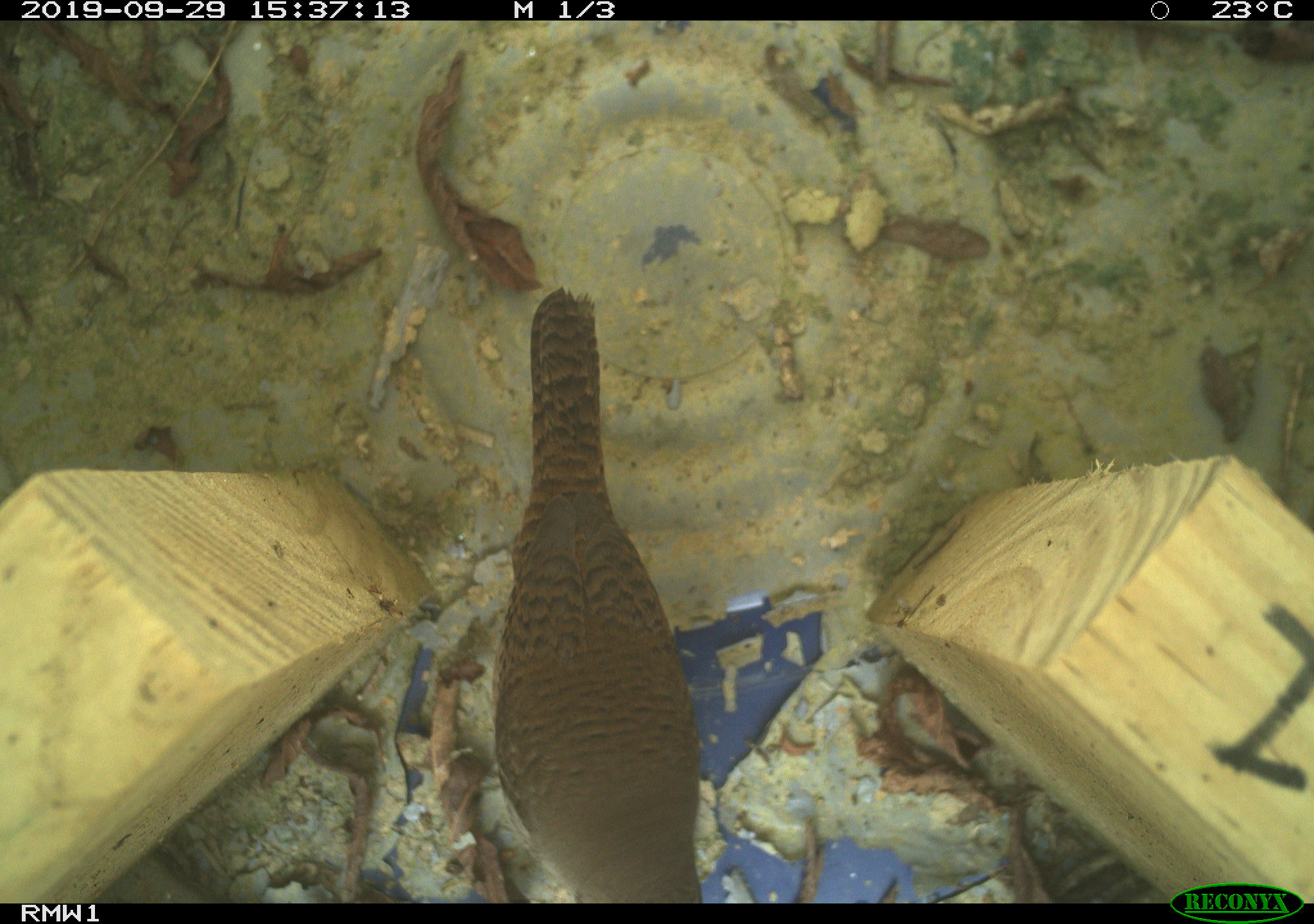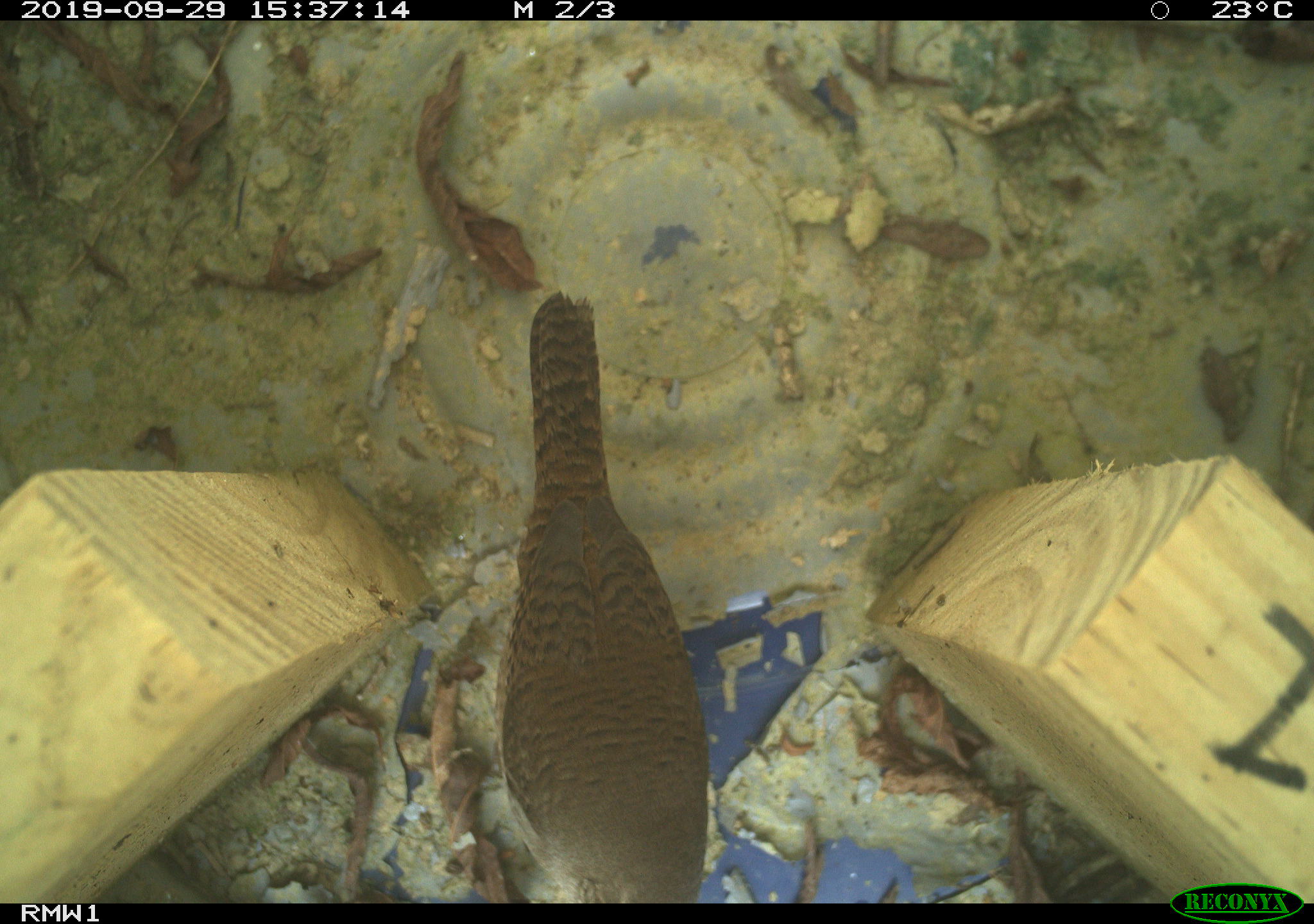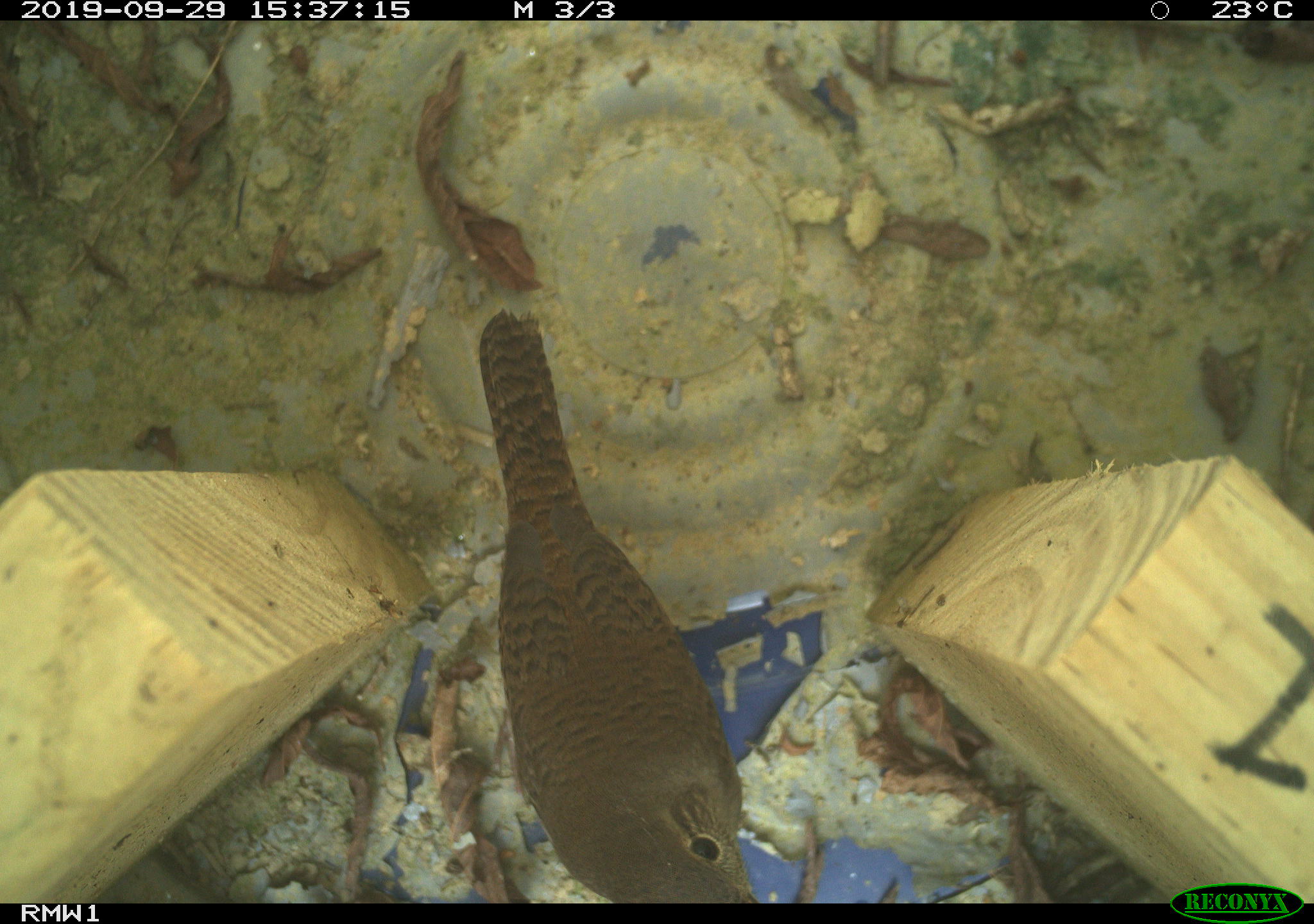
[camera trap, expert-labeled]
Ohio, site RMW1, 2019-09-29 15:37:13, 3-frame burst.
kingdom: Animalia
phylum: Chordata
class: Aves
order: Passeriformes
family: Troglodytidae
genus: Troglodytes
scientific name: Troglodytes aedon aedon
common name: northern house wren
Northern house wren (Troglodytes aedon aedon).